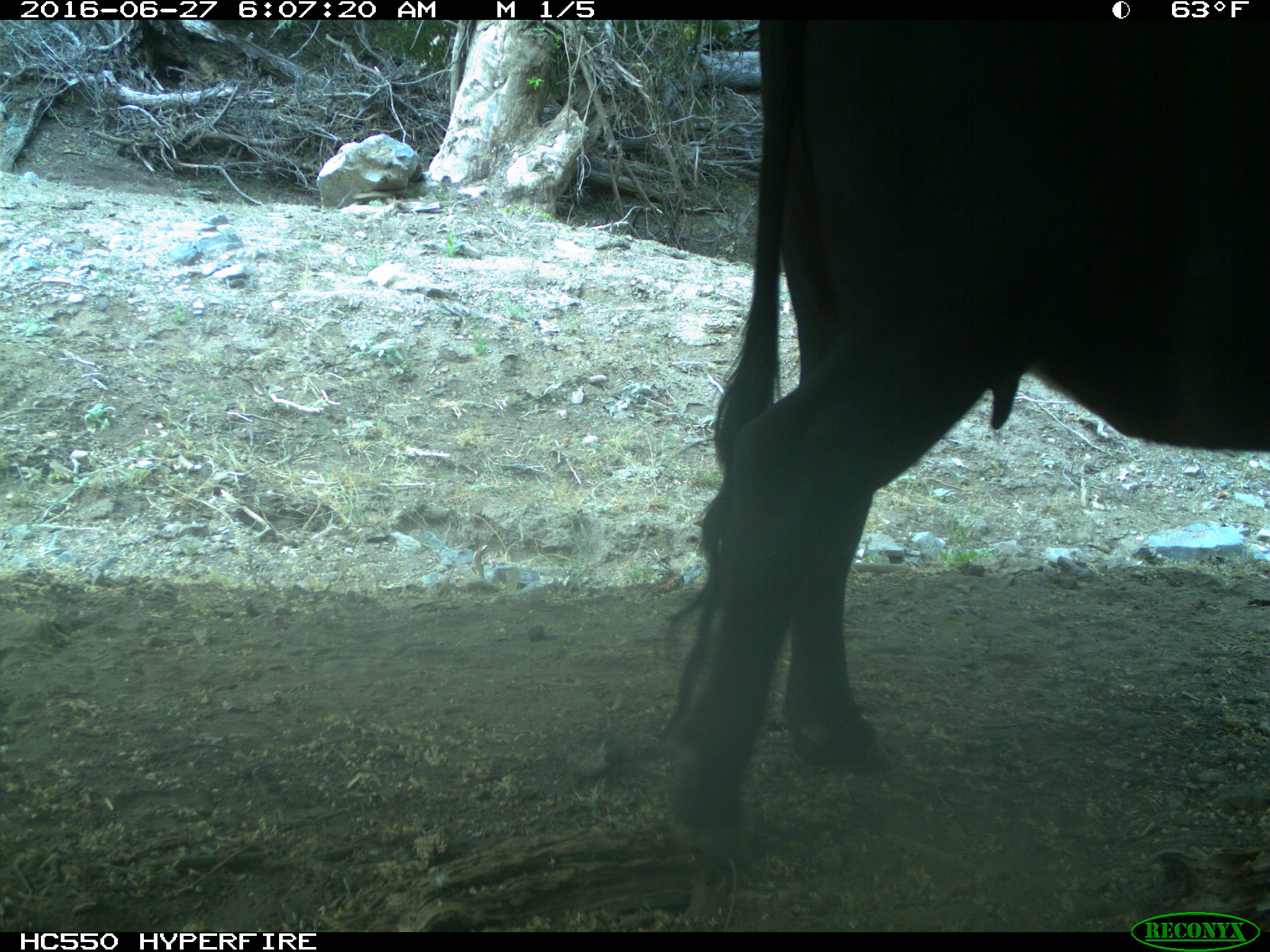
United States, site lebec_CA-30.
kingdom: Animalia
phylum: Chordata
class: Mammalia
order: Artiodactyla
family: Bovidae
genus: Bos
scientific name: Bos taurus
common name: domestic cow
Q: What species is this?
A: Bos taurus (domestic cow).